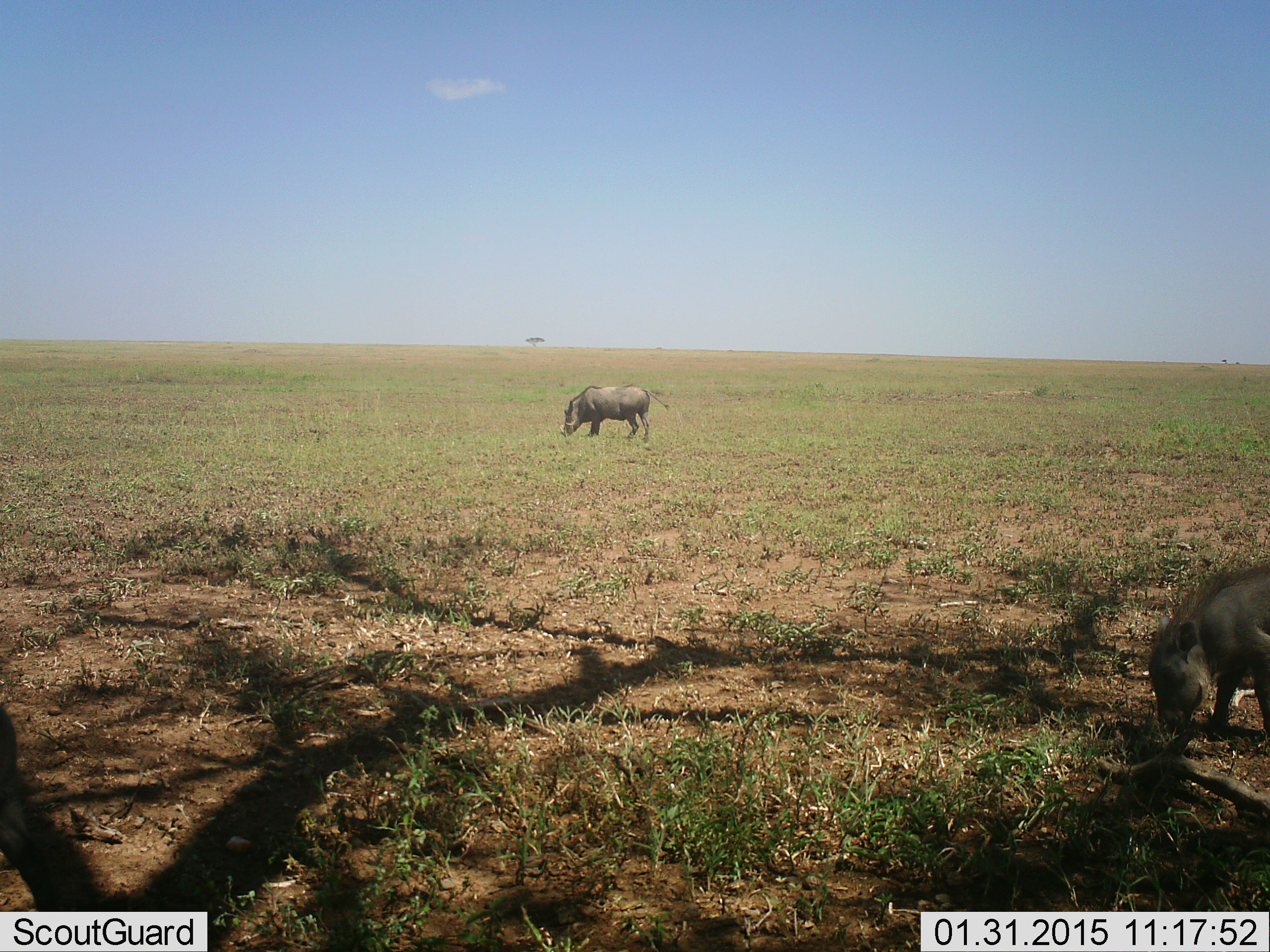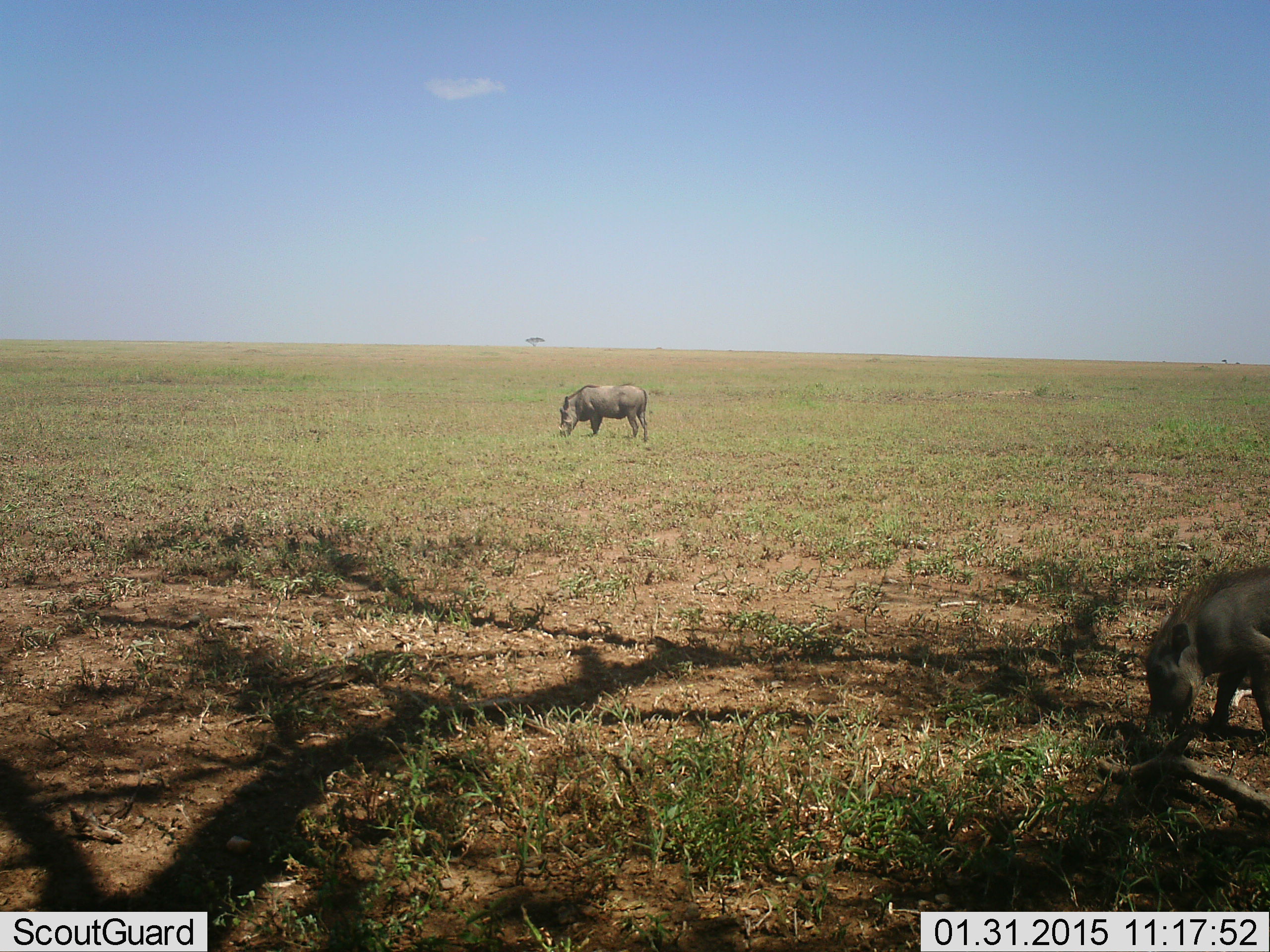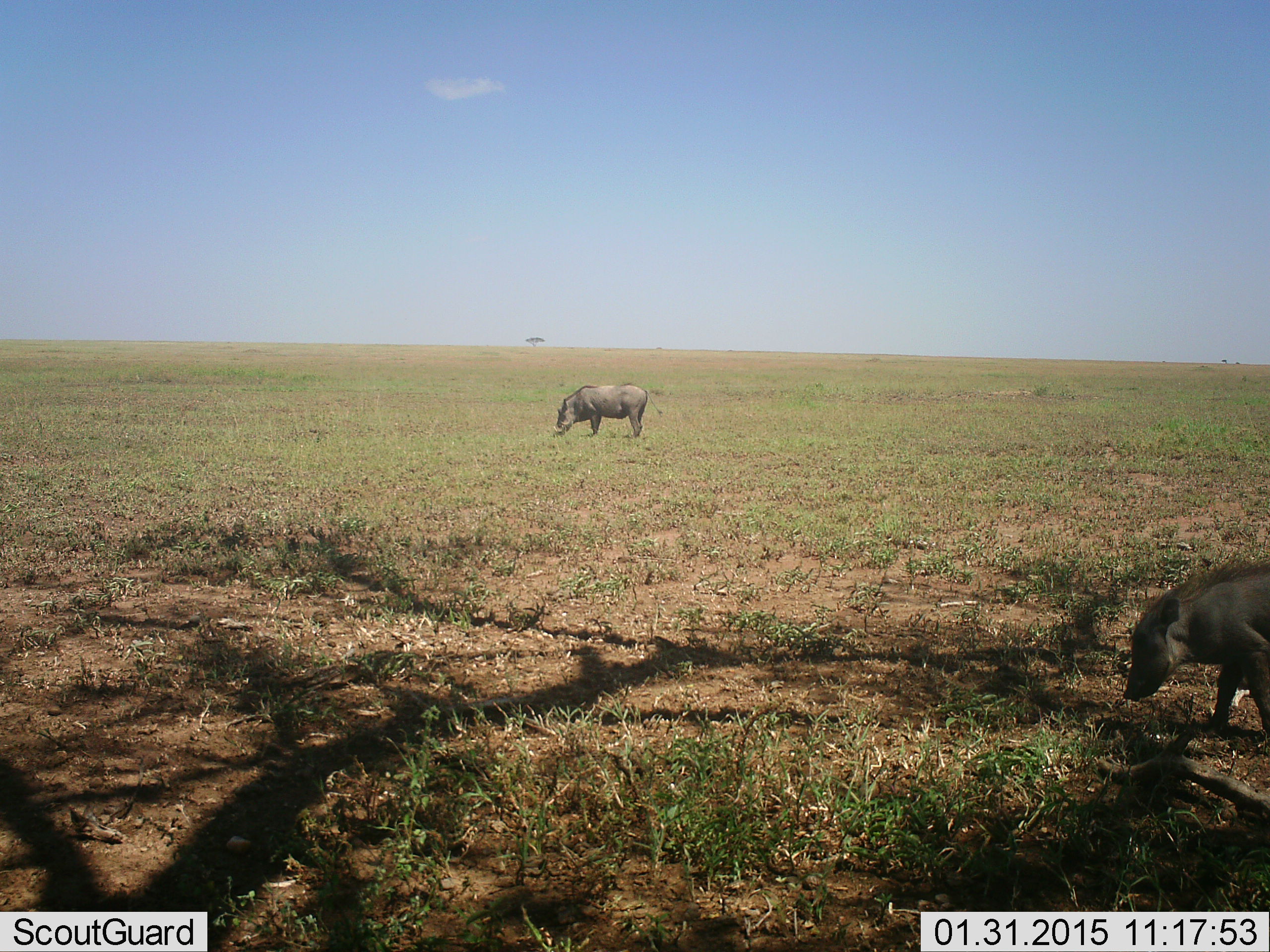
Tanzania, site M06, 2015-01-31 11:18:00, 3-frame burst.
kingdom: Animalia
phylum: Chordata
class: Mammalia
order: Artiodactyla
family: Suidae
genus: Phacochoerus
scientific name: Phacochoerus africanus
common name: warthog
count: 2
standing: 50%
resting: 0%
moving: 0%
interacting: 0%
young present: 0%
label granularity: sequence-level